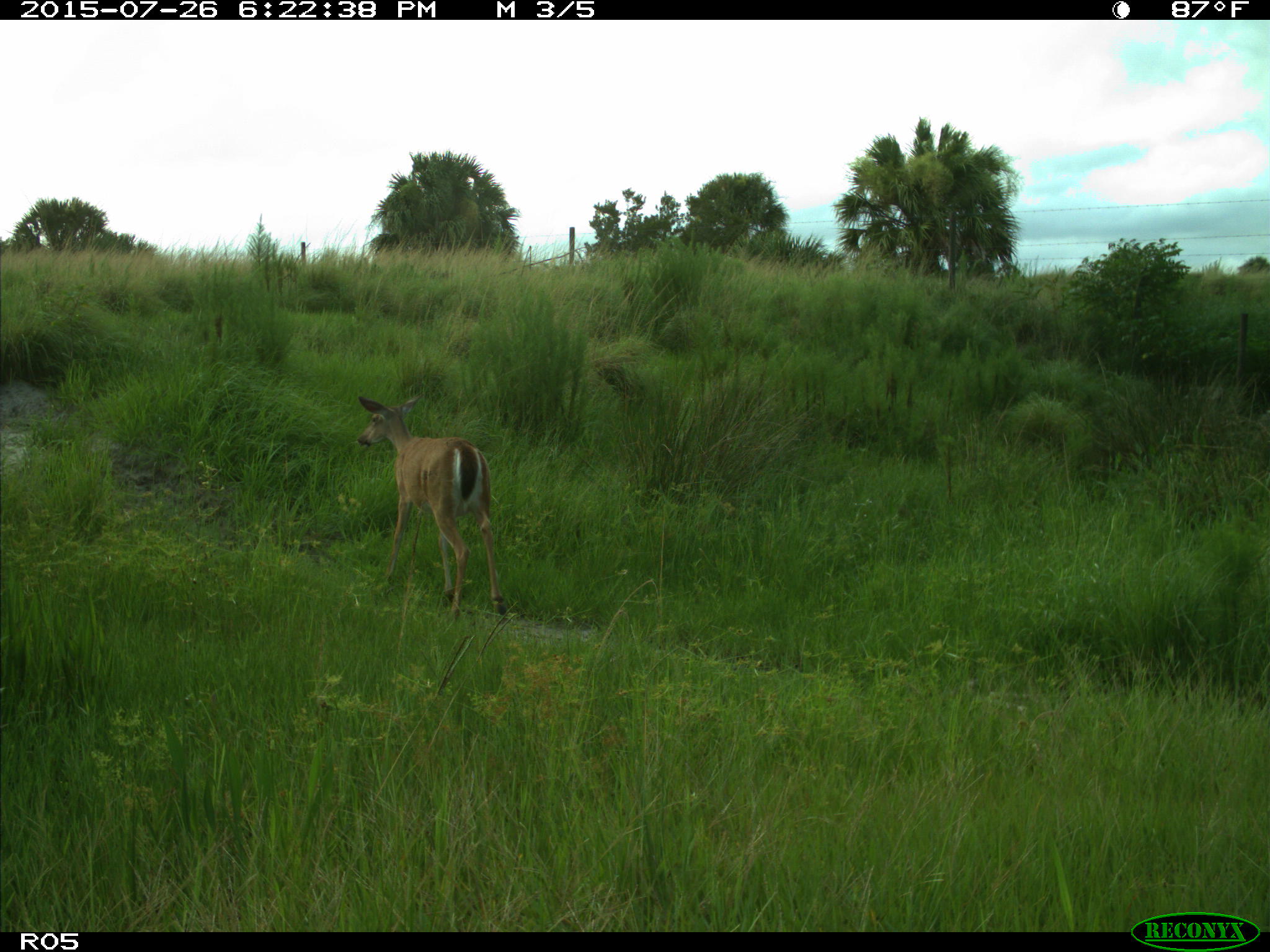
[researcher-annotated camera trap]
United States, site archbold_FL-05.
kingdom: Animalia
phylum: Chordata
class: Mammalia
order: Artiodactyla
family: Cervidae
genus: Odocoileus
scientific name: Odocoileus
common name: deer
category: unidentified deer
Unidentified deer (deer) (Odocoileus).